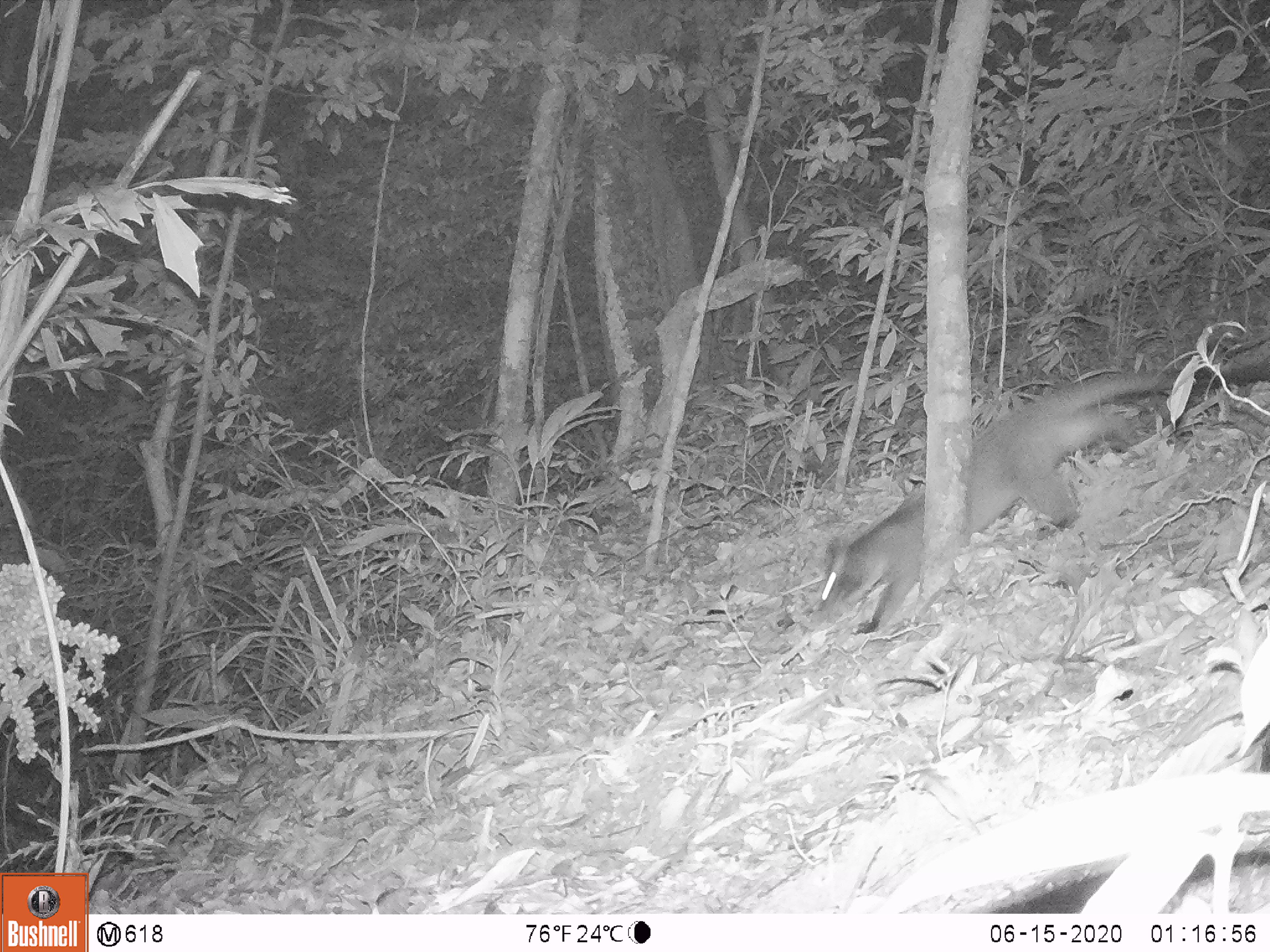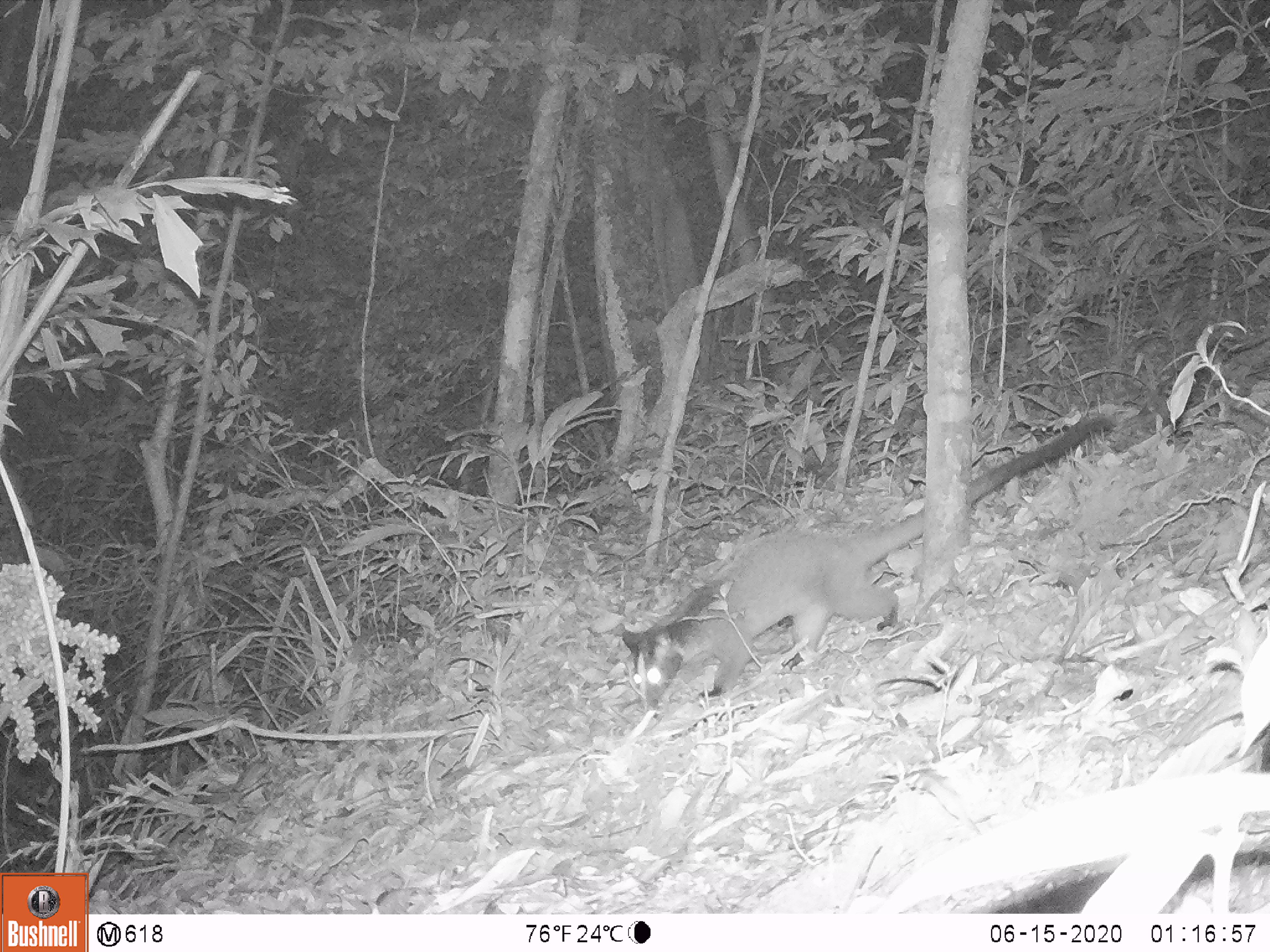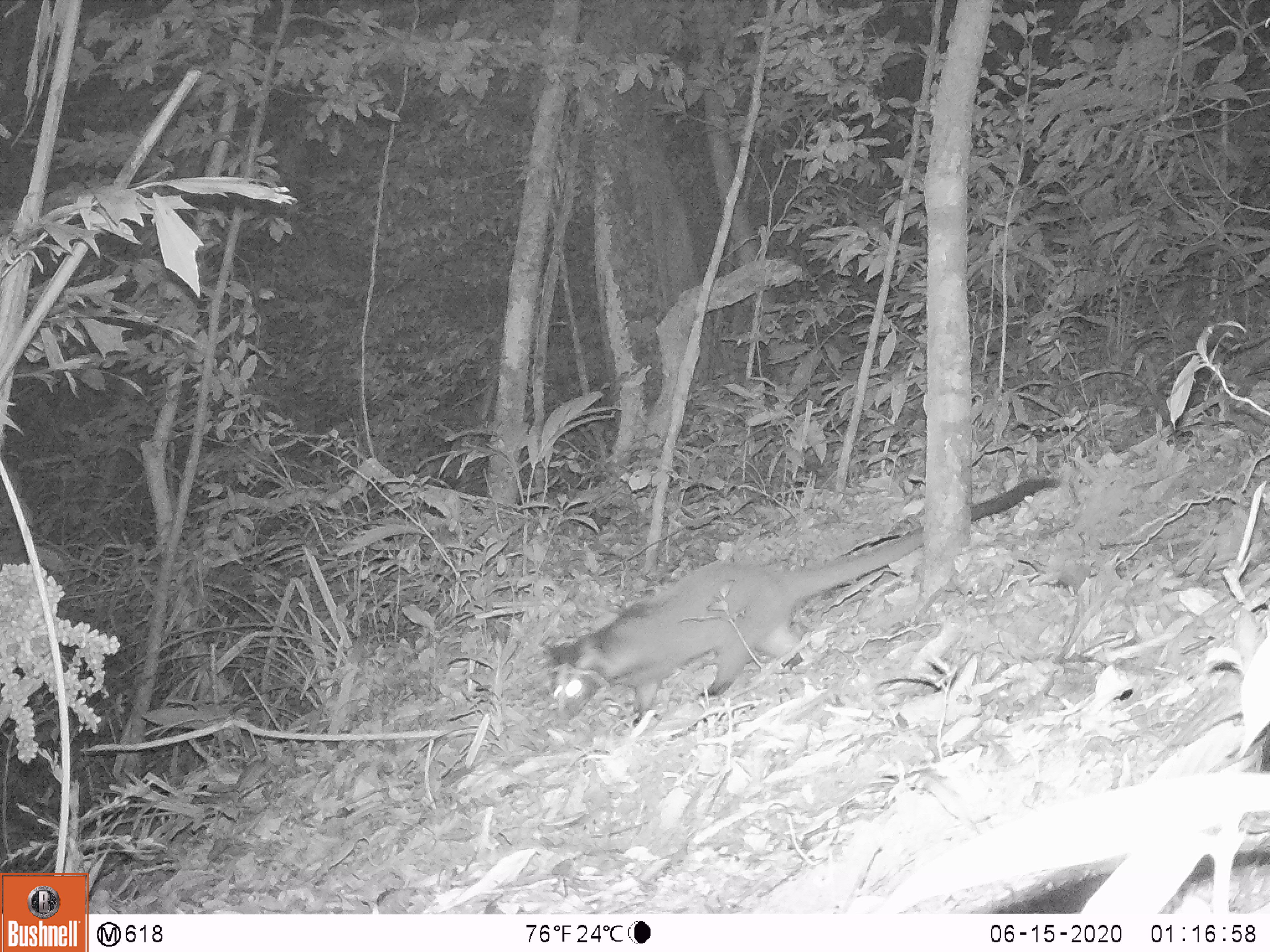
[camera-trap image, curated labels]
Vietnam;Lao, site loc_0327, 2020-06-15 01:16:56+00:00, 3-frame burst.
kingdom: Animalia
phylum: Chordata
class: Mammalia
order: Carnivora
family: Viverridae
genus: Paguma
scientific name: Paguma larvata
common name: masked palm civet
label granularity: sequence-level